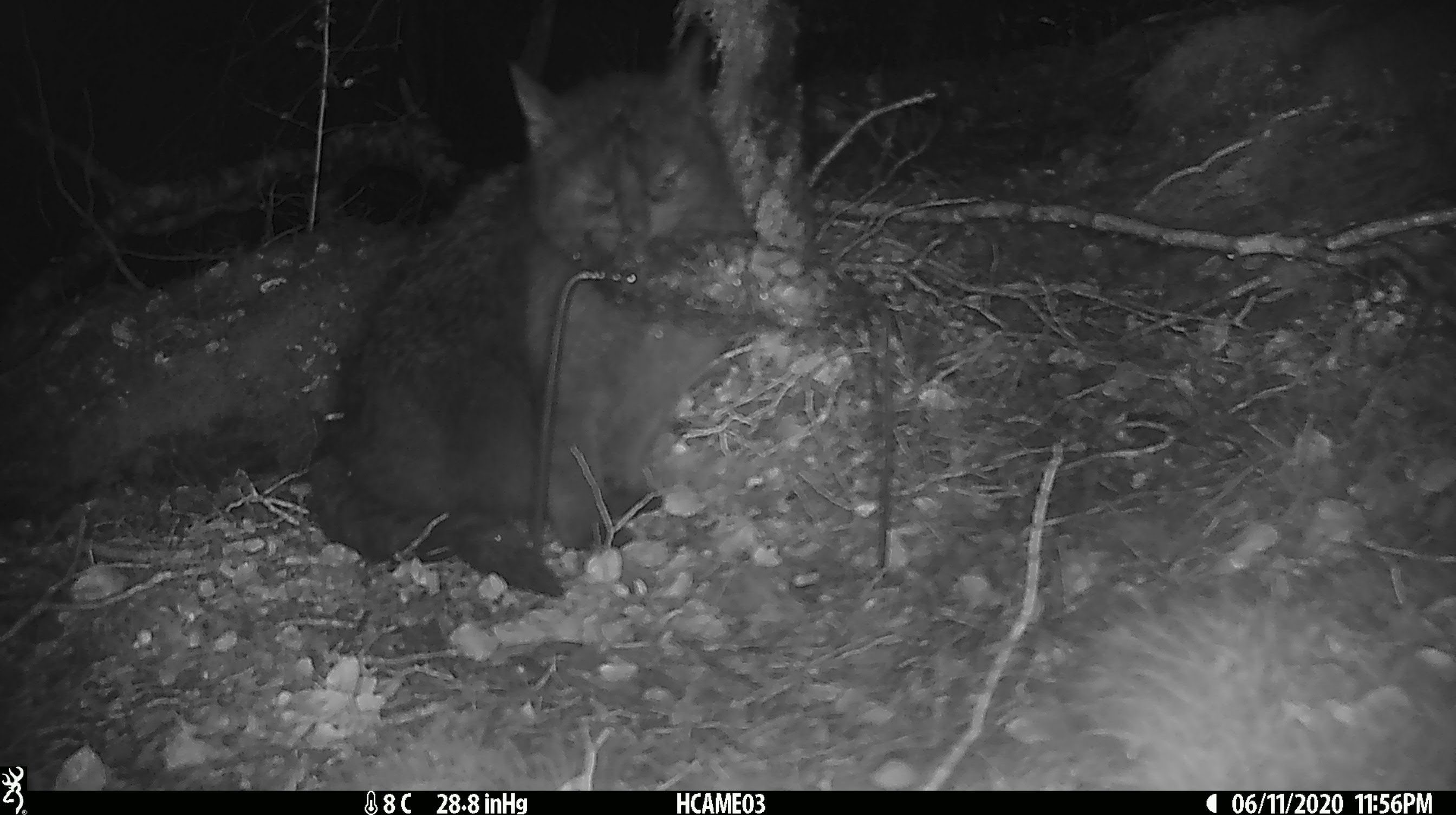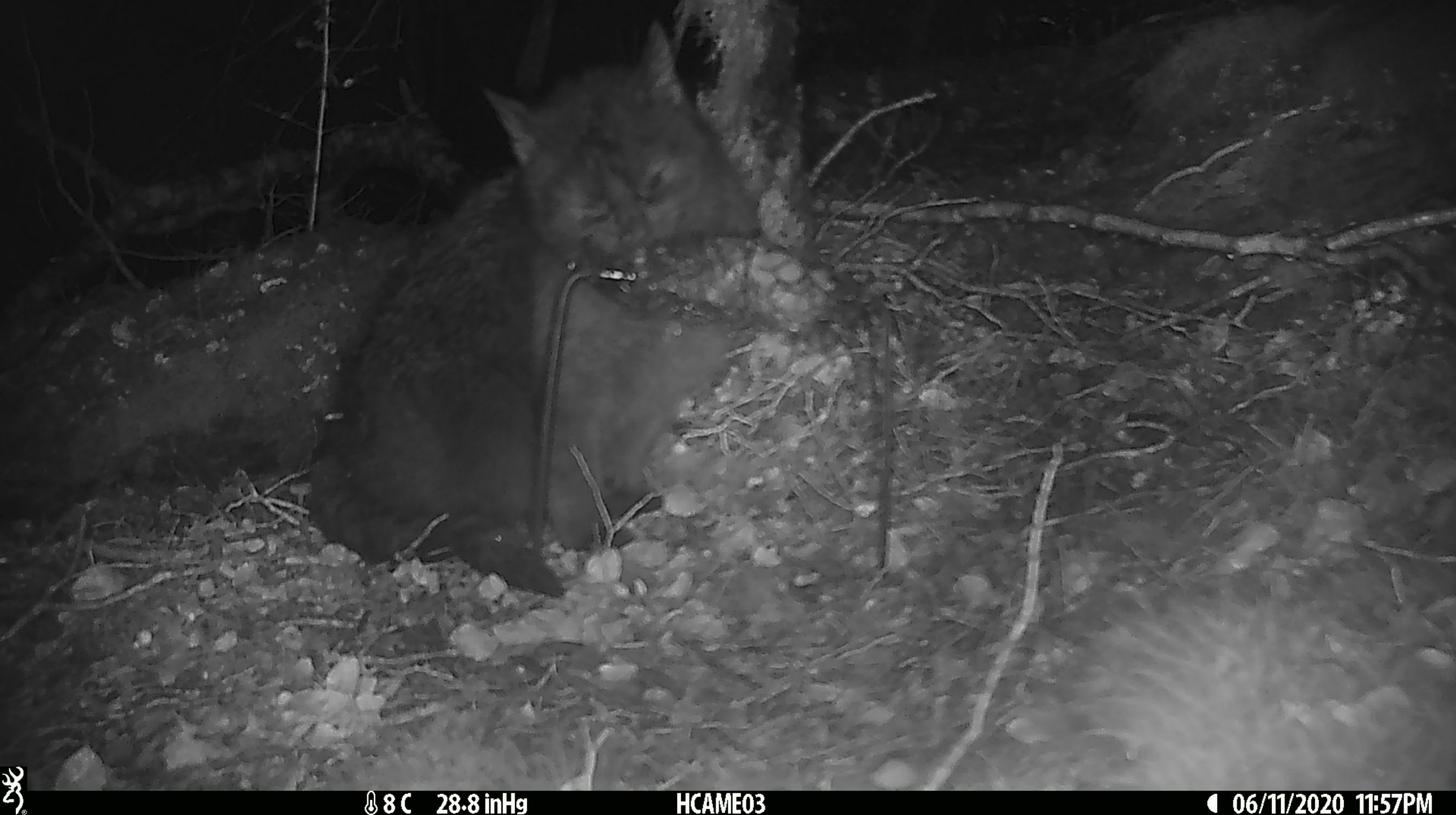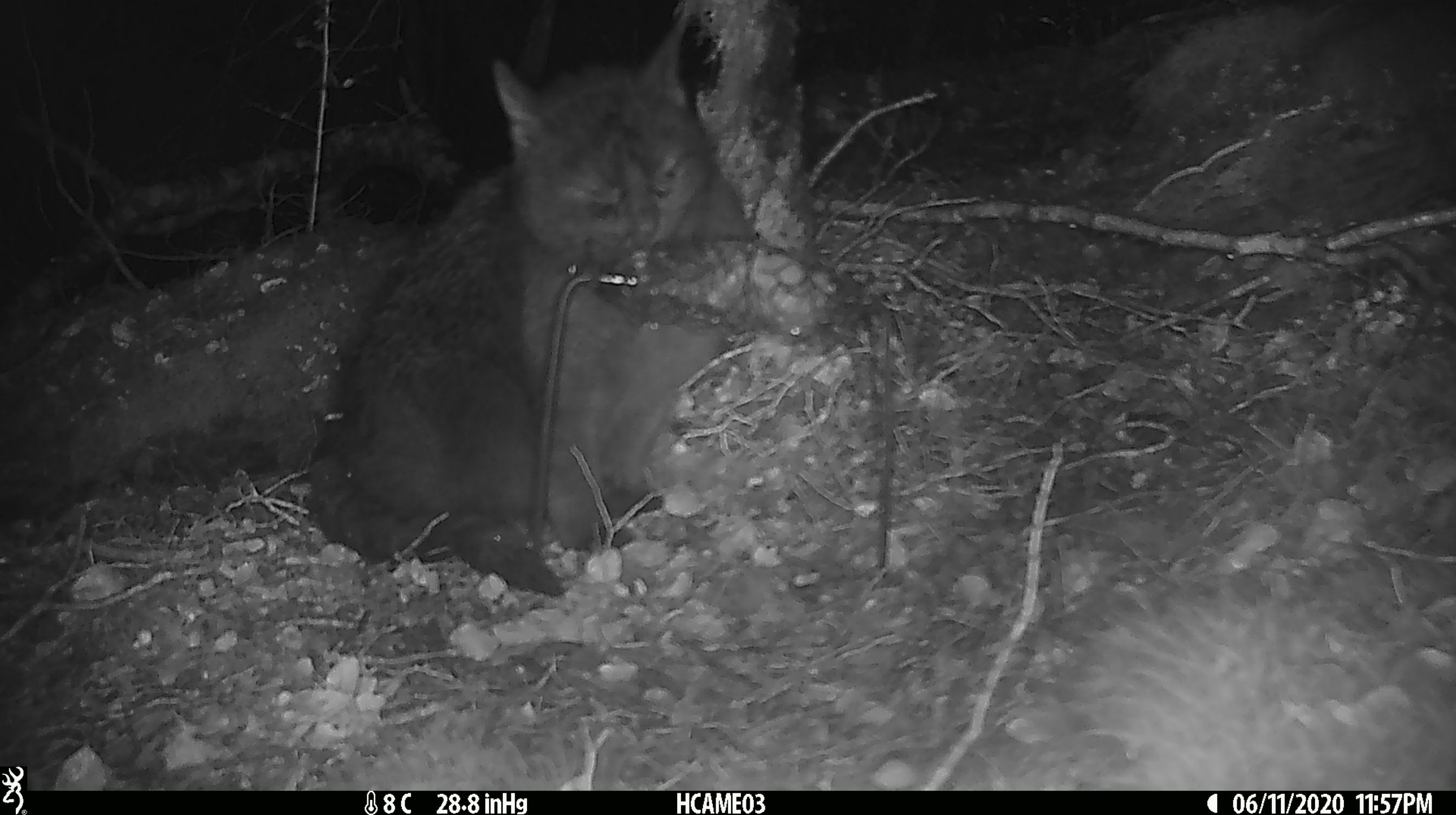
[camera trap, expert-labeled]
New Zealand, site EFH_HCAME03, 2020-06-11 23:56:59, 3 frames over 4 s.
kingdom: Animalia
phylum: Chordata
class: Mammalia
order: Carnivora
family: Felidae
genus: Felis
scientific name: Felis catus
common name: domestic cat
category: cat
Cat (domestic cat) (Felis catus).